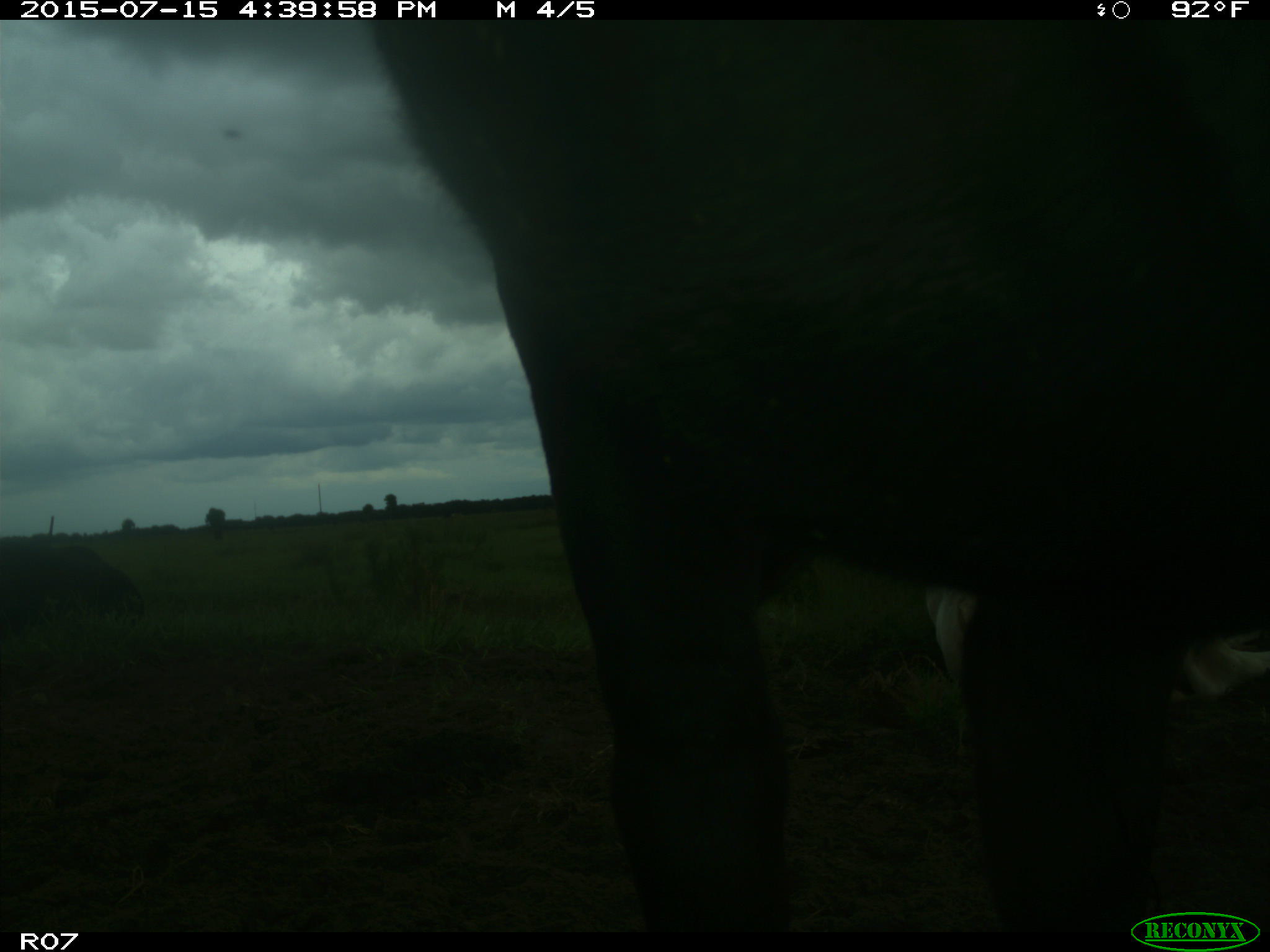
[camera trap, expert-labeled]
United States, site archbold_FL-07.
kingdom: Animalia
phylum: Chordata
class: Mammalia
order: Artiodactyla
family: Bovidae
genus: Bos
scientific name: Bos taurus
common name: domestic cow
Bos taurus (domestic cow).